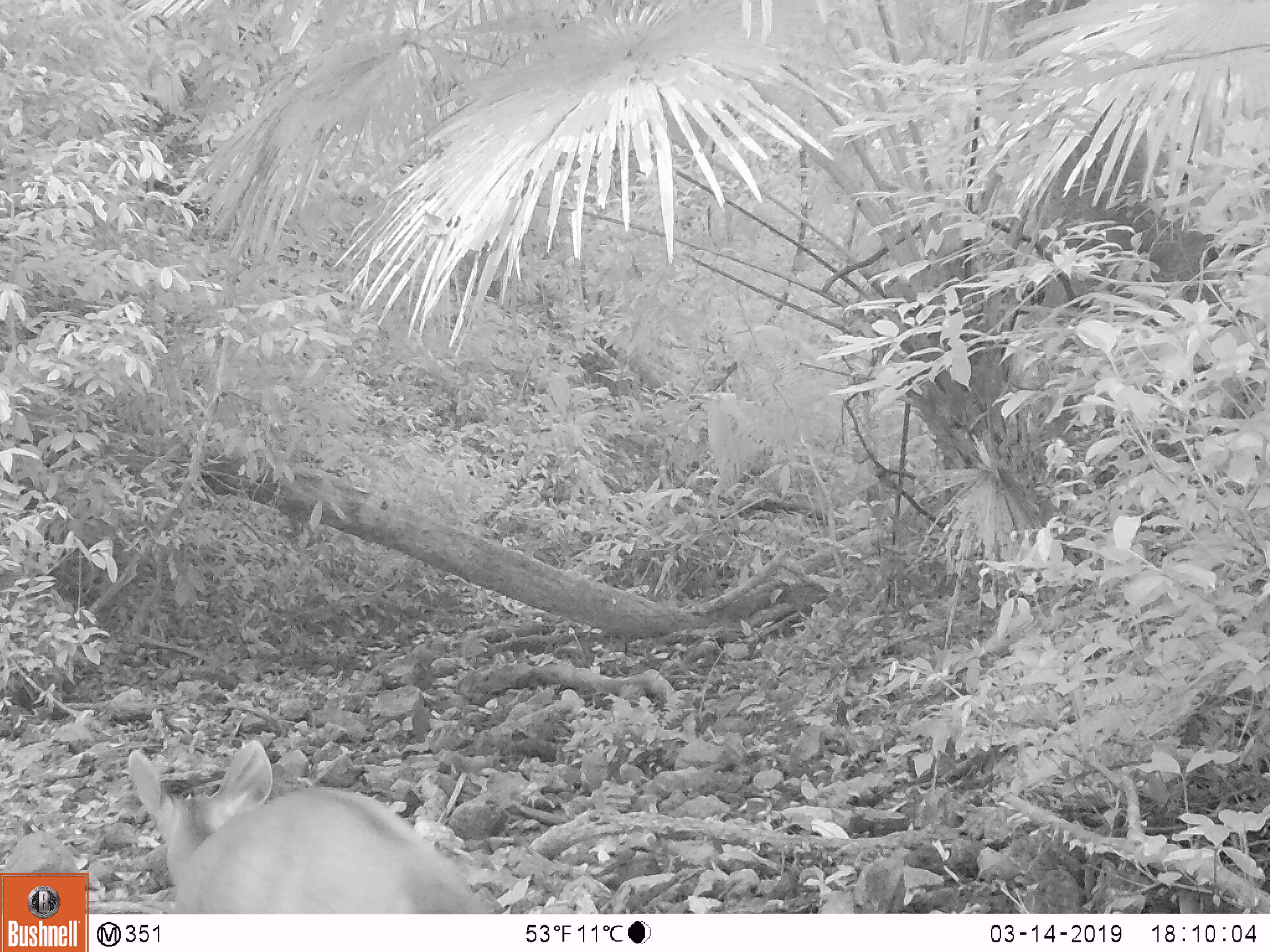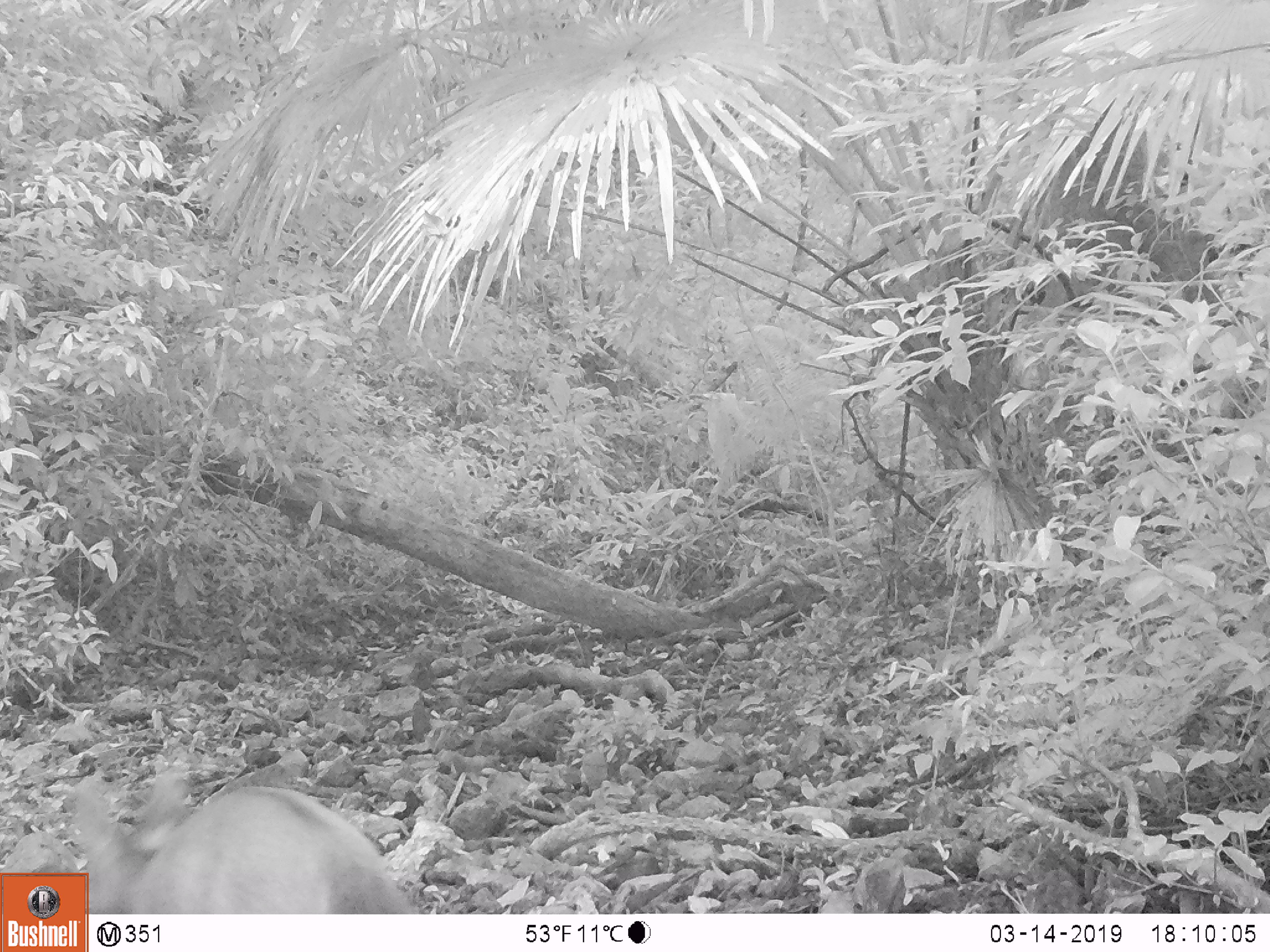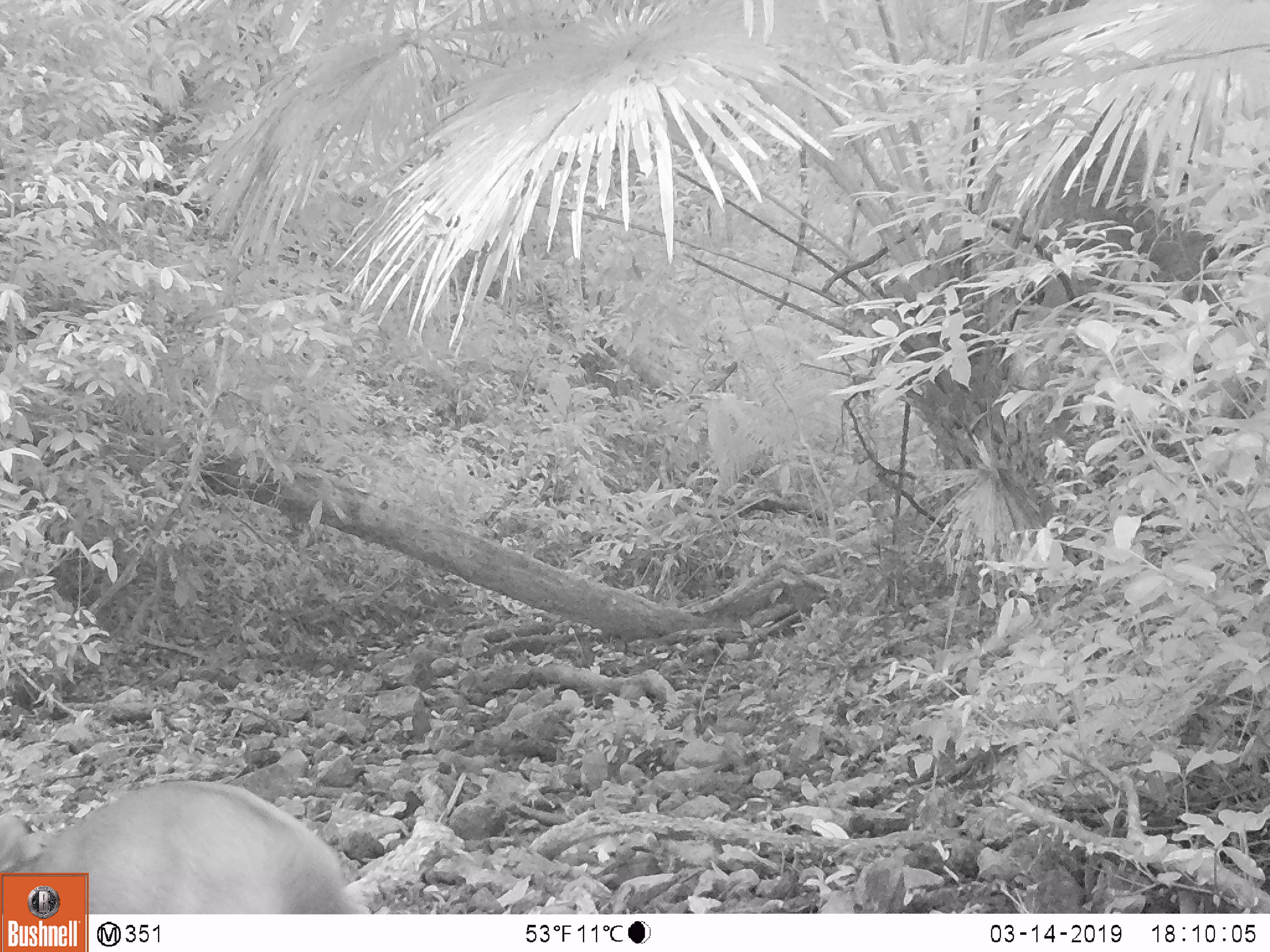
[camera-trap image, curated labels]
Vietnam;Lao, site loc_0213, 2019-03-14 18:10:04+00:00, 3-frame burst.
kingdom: Animalia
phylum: Chordata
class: Mammalia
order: Artiodactyla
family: Cervidae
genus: Rusa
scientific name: Rusa unicolor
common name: sambar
Sambar (Rusa unicolor). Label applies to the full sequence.